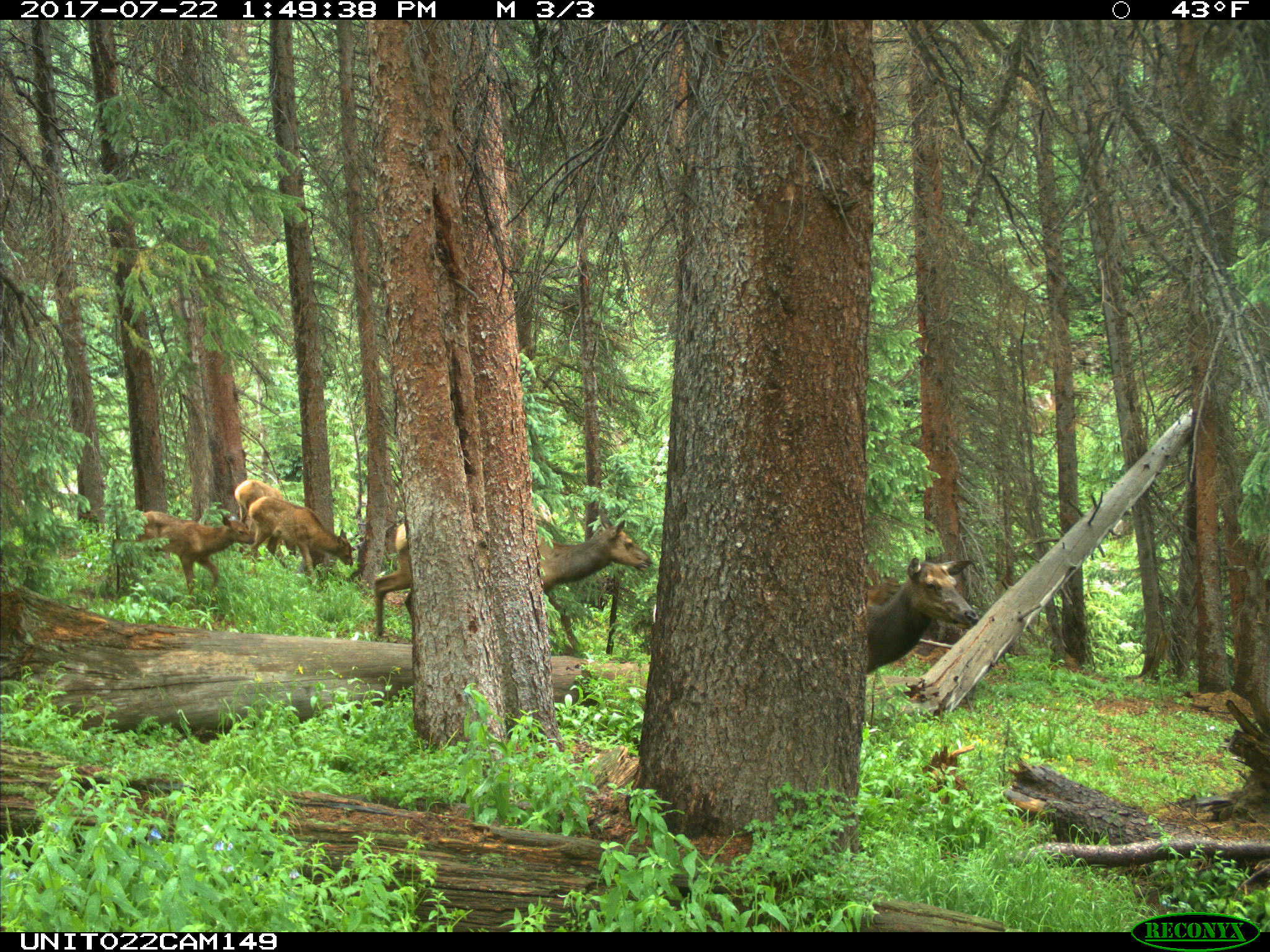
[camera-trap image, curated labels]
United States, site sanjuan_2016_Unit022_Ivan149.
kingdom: Animalia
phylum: Chordata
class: Mammalia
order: Artiodactyla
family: Cervidae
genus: Cervus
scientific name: Cervus elaphus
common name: red deer